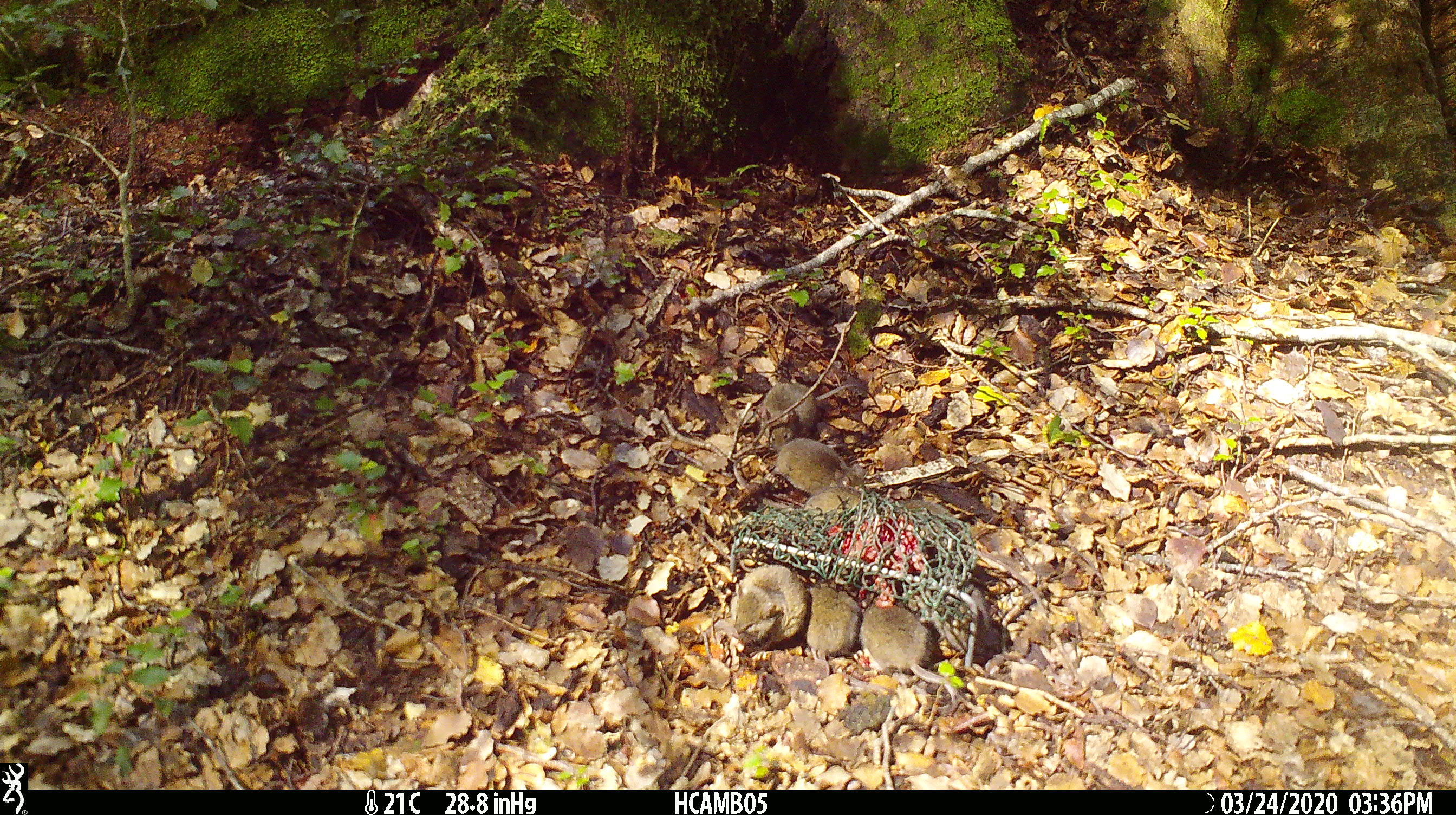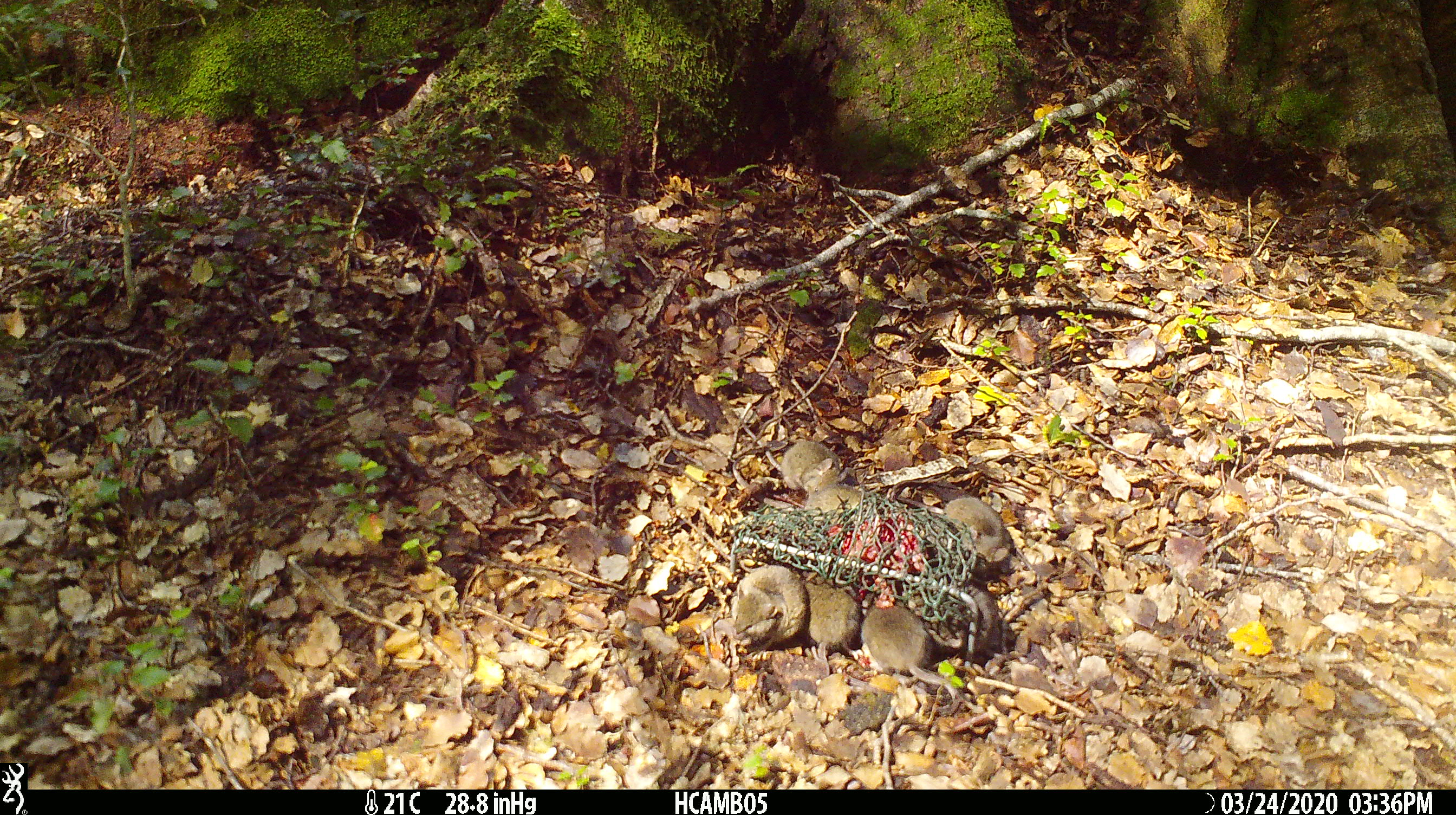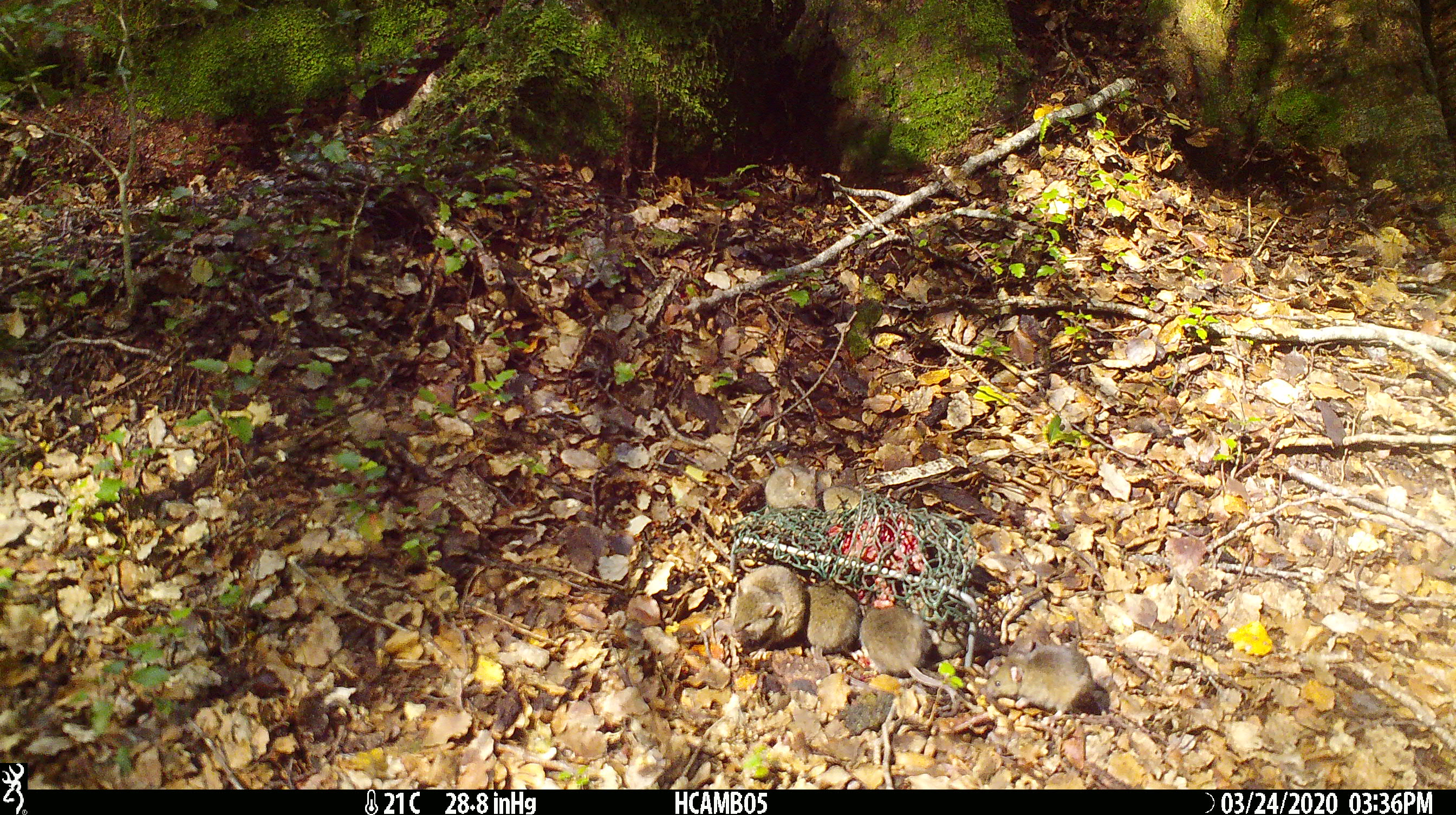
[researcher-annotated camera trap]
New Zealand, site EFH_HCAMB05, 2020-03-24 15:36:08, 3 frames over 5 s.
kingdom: Animalia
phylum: Chordata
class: Mammalia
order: Rodentia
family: Muridae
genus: Mus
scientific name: Mus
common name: mouse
Mouse (Mus).